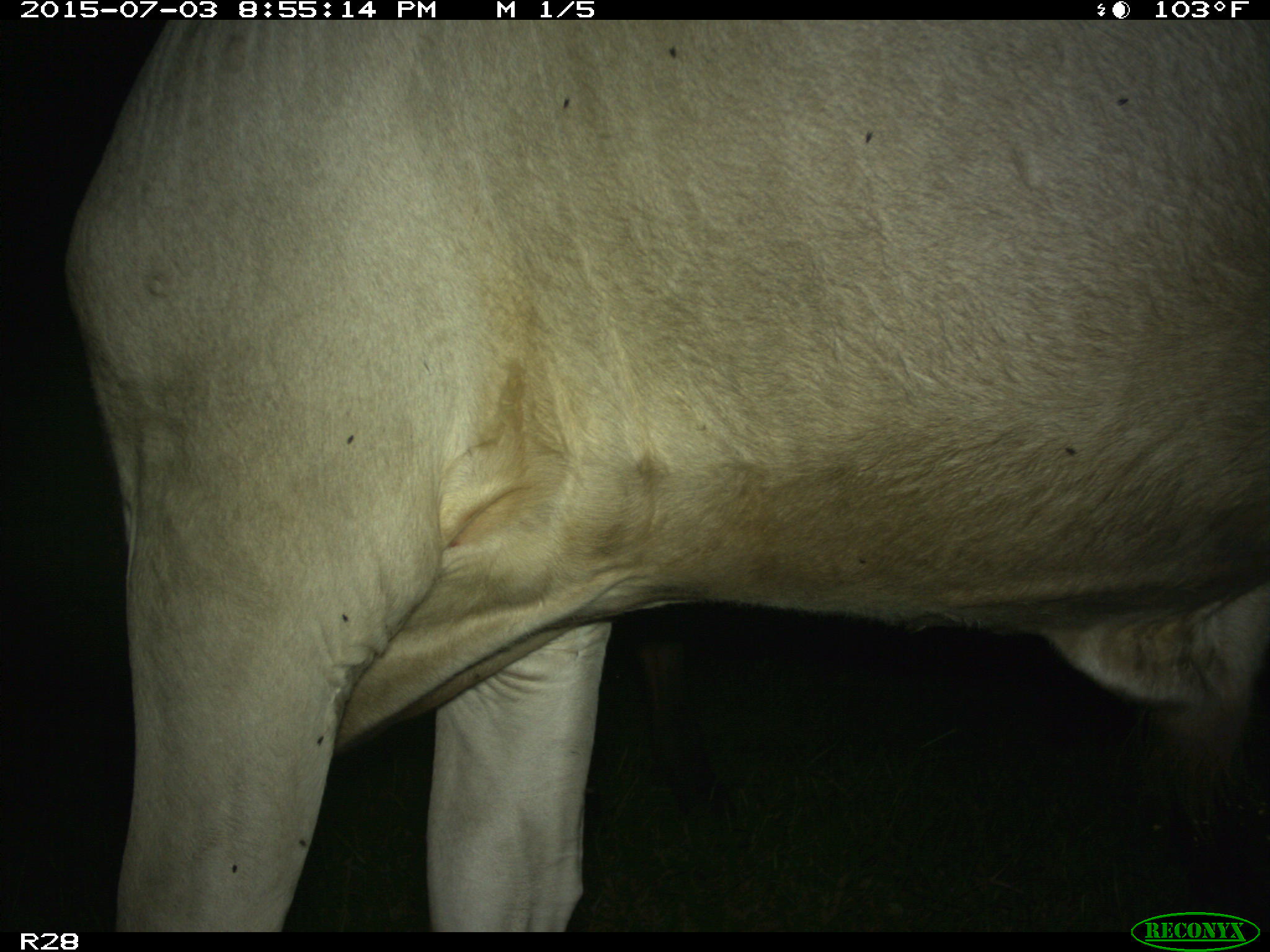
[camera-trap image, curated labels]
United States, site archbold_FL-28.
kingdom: Animalia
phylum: Chordata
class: Mammalia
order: Artiodactyla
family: Bovidae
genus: Bos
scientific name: Bos taurus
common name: domestic cow